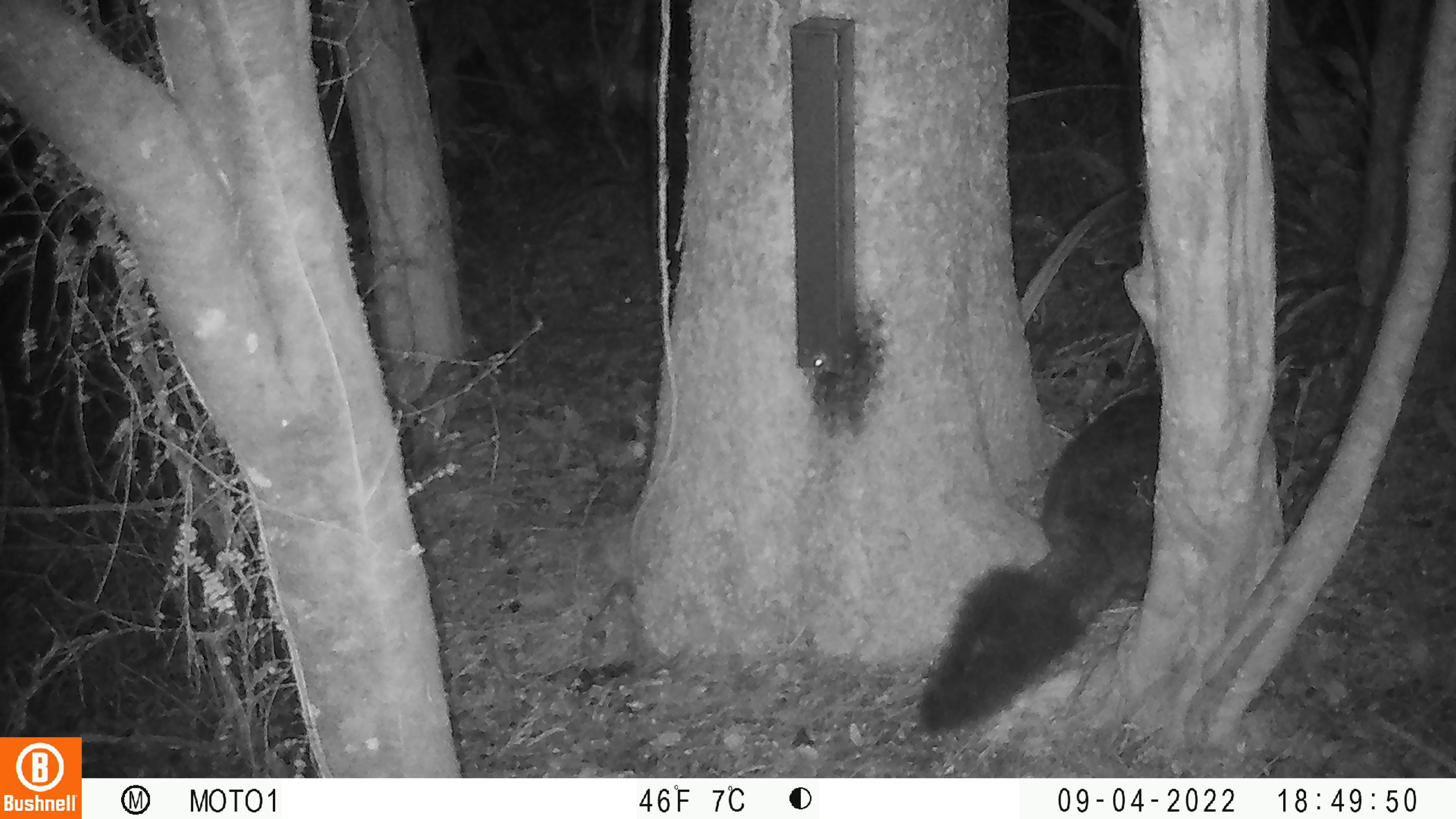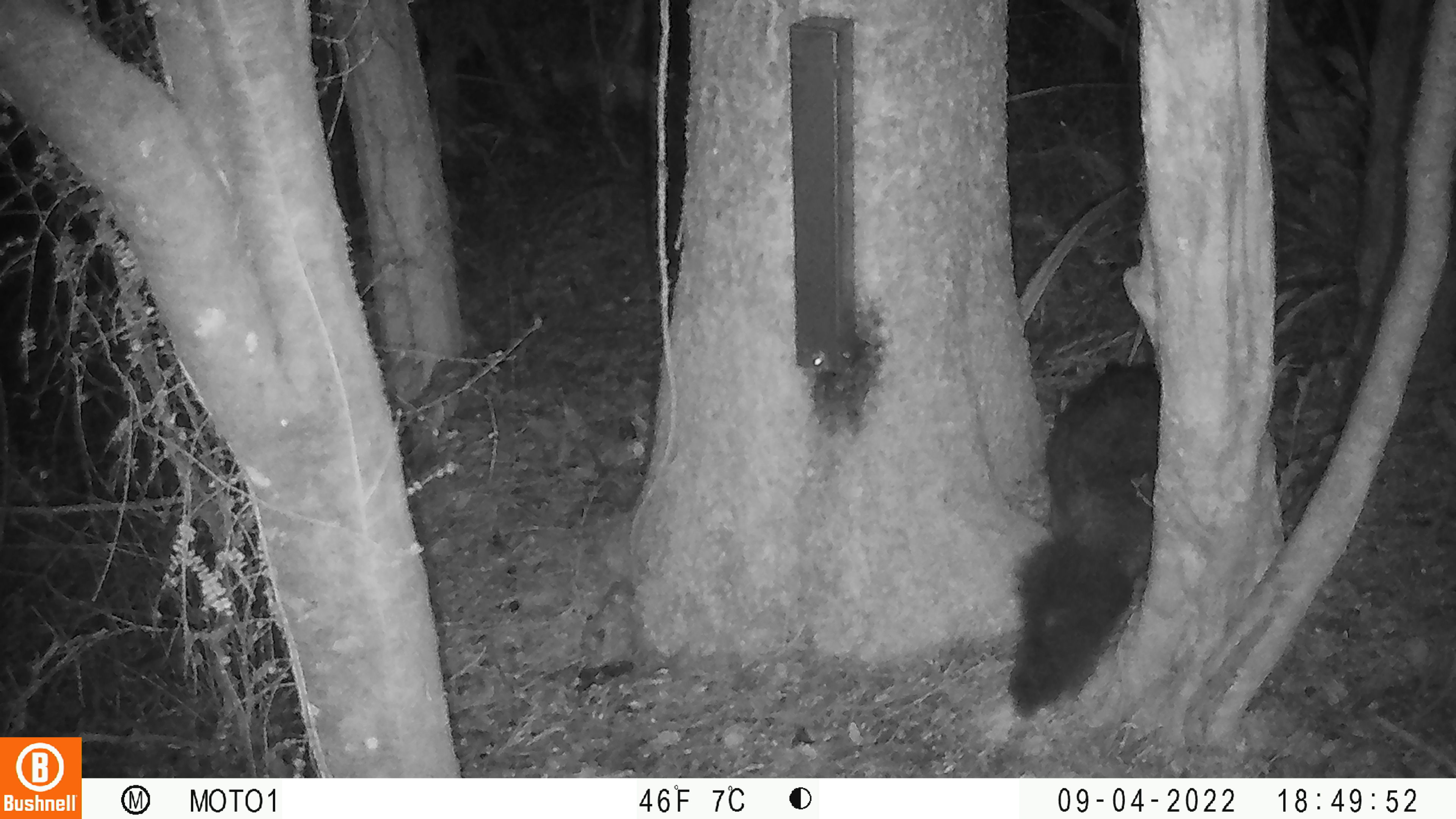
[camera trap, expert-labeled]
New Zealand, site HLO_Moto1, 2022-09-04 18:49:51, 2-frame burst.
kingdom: Animalia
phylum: Chordata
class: Mammalia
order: Diprotodontia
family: Phalangeridae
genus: Trichosurus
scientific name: Trichosurus vulpecula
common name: common brushtail possum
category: possum